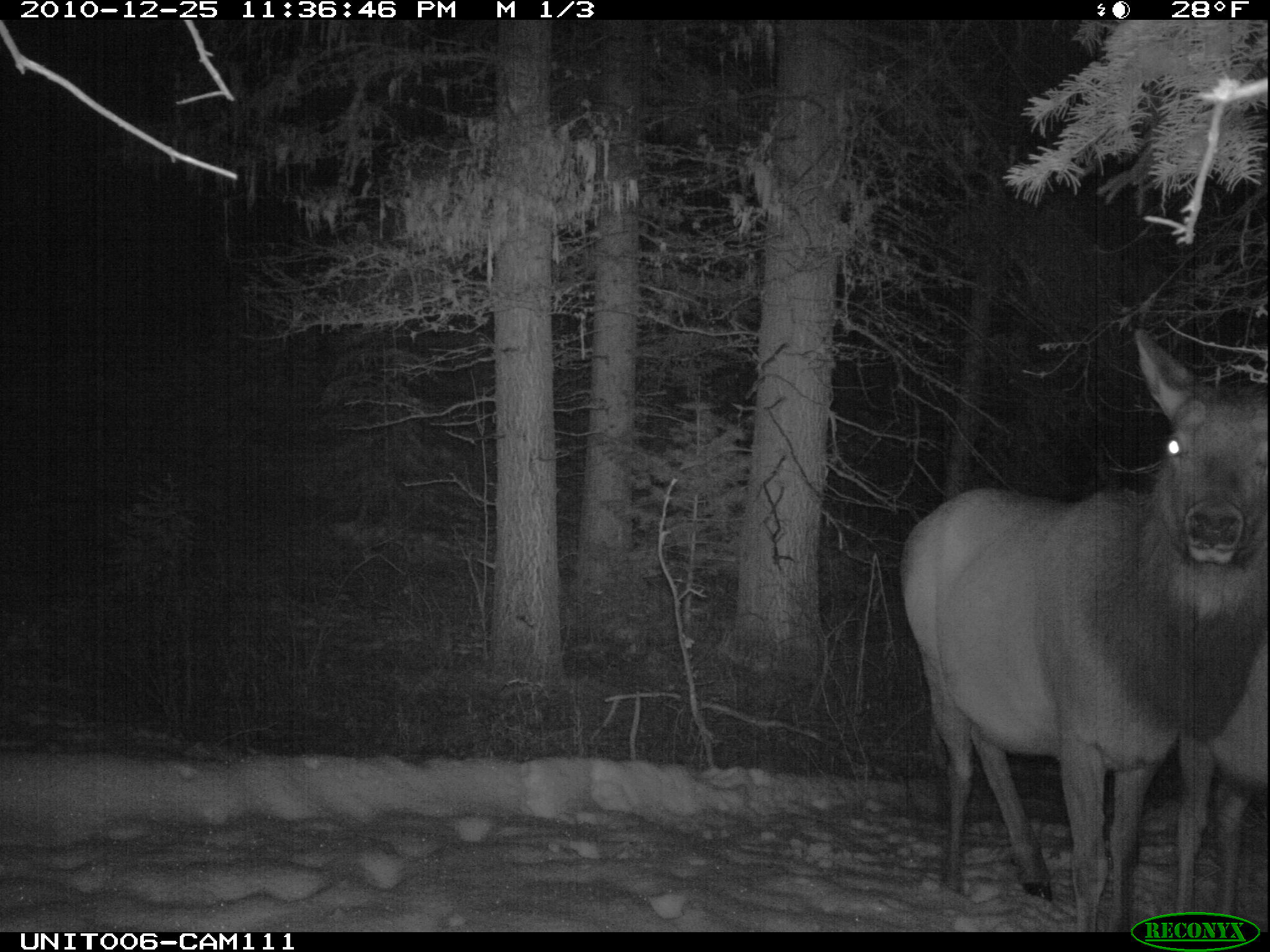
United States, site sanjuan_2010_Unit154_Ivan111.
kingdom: Animalia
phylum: Chordata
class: Mammalia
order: Artiodactyla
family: Cervidae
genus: Cervus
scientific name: Cervus elaphus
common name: red deer